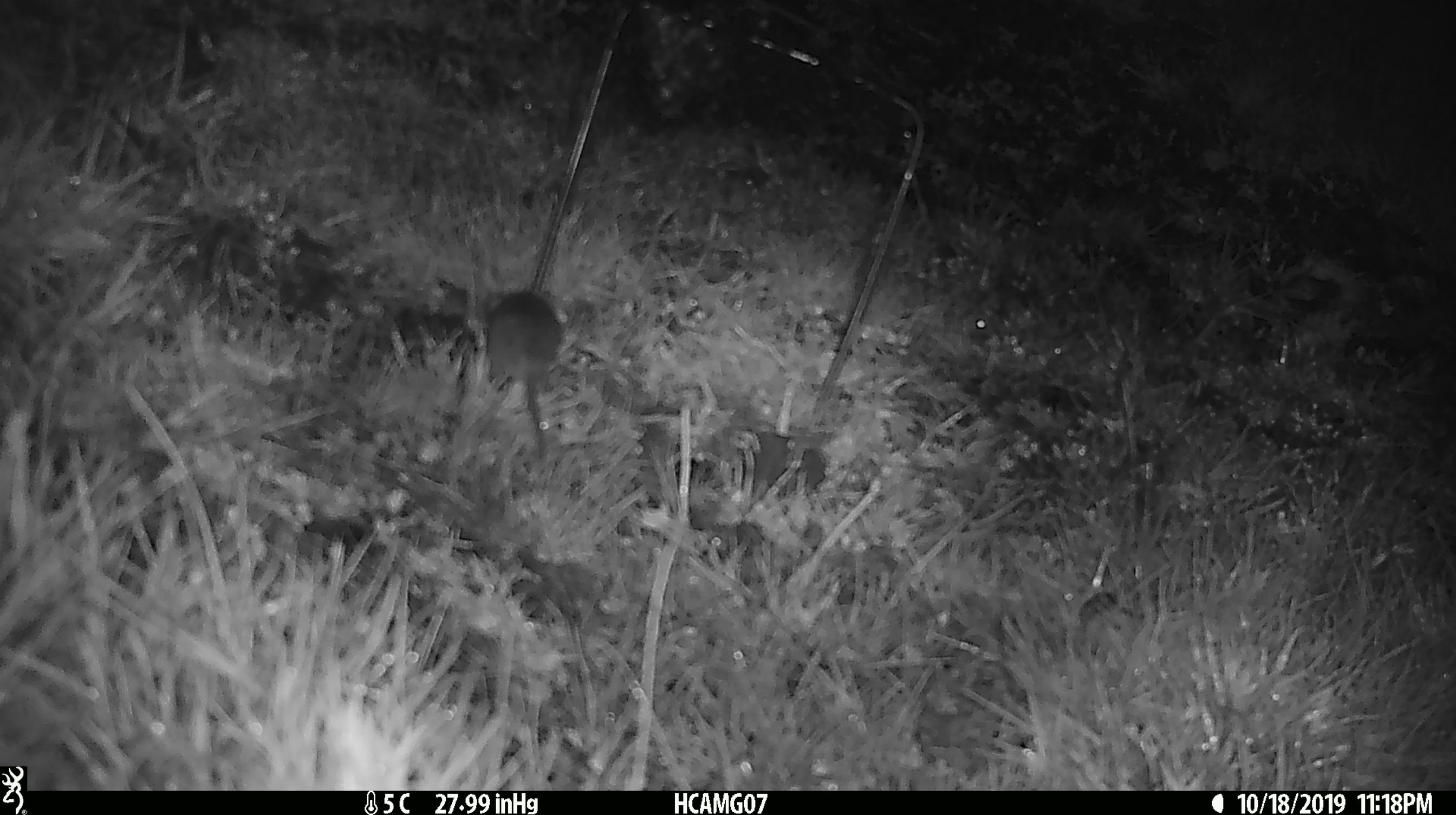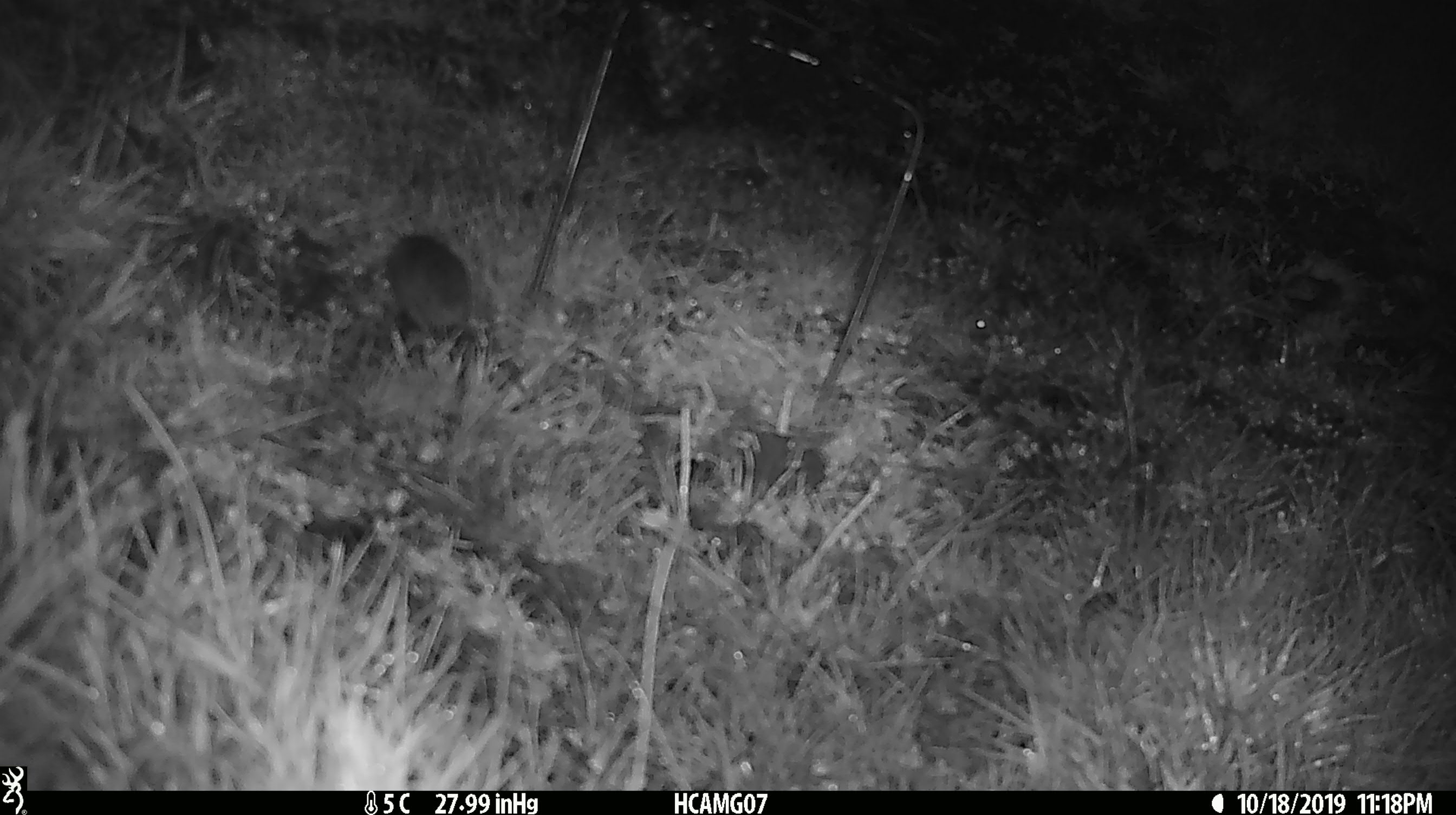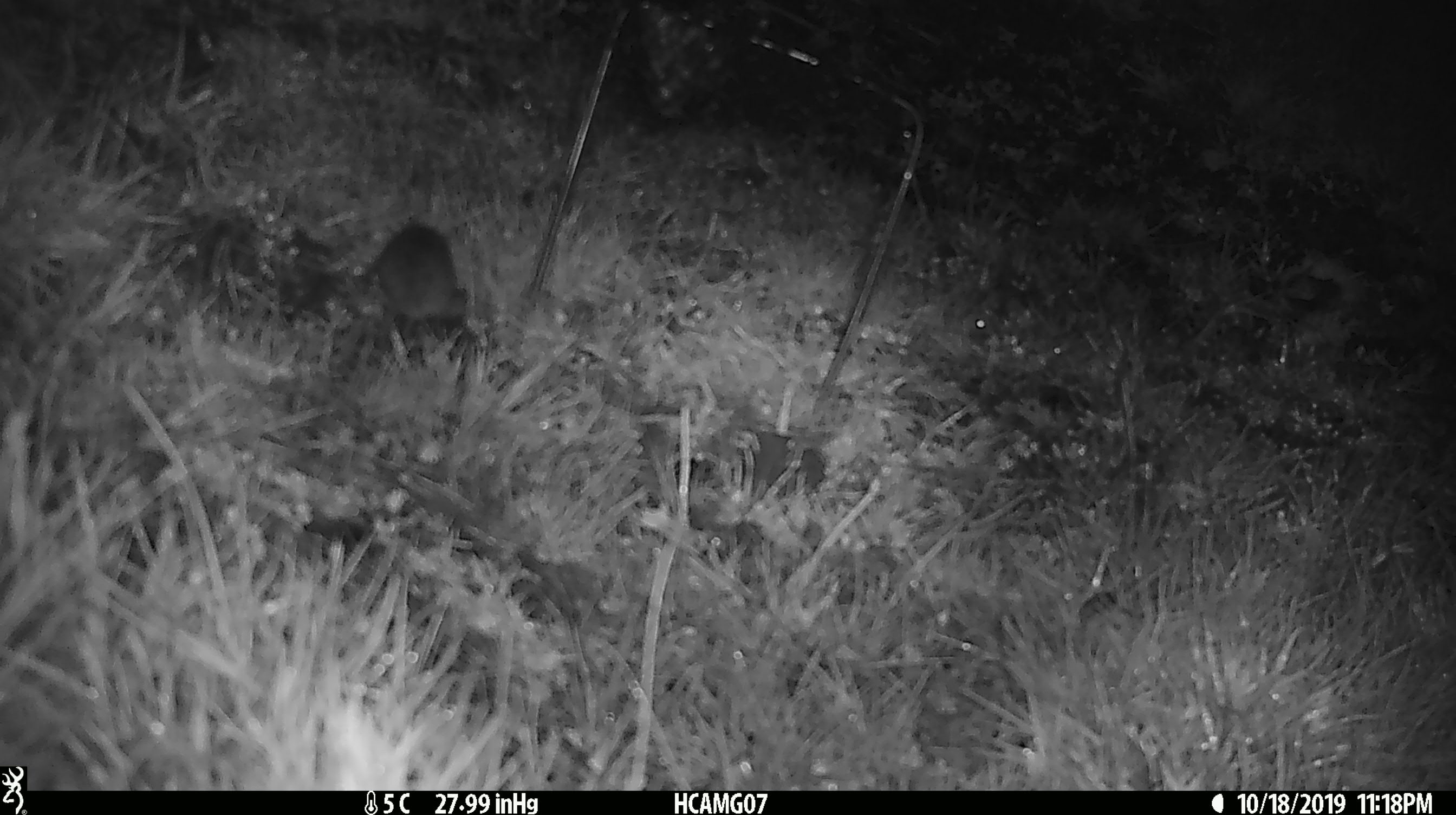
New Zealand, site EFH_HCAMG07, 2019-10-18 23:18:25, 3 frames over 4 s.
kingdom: Animalia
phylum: Chordata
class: Mammalia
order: Rodentia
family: Muridae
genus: Mus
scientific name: Mus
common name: mouse